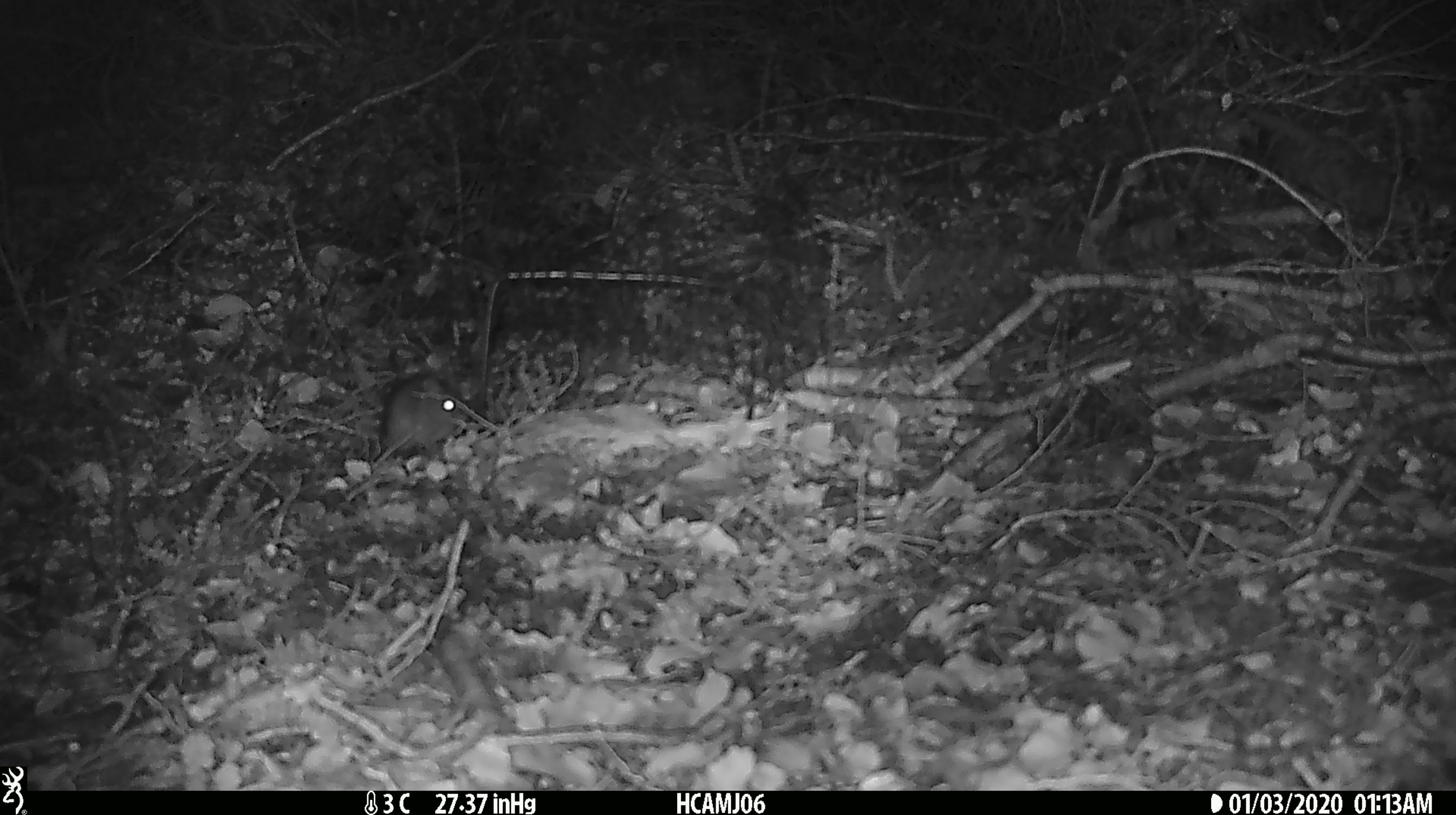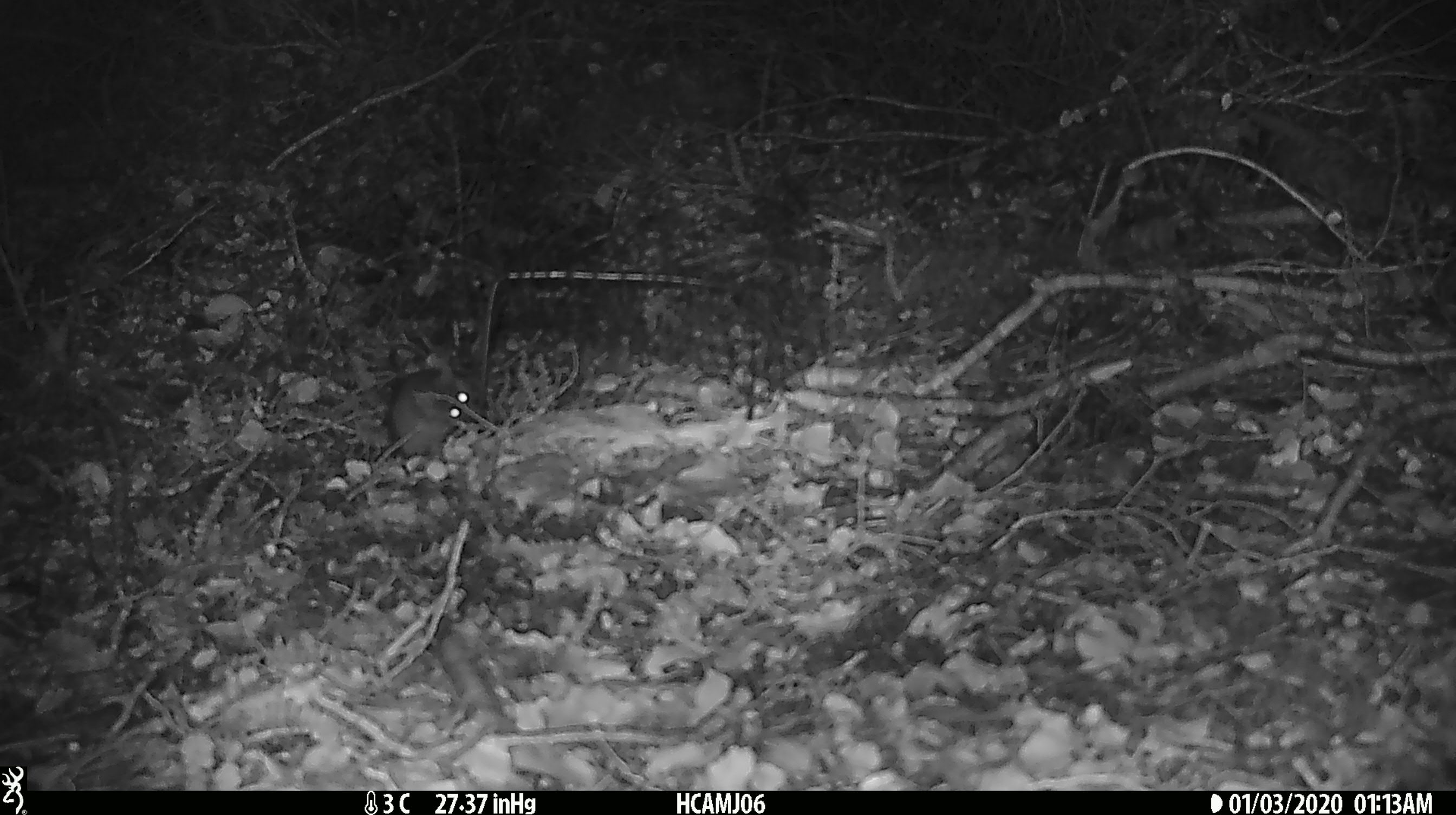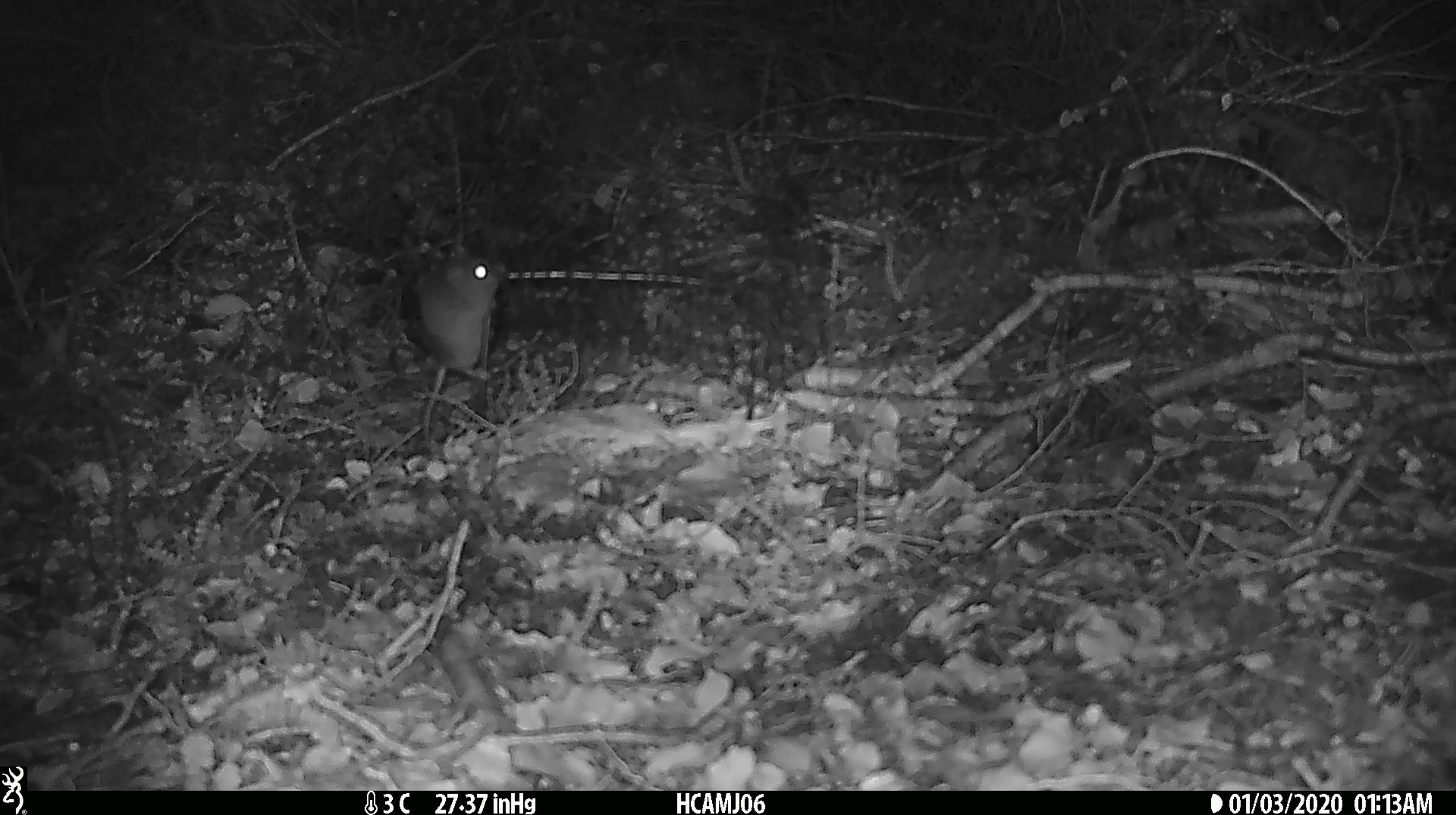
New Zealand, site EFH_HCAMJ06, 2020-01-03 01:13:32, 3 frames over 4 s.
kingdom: Animalia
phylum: Chordata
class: Mammalia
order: Rodentia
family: Muridae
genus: Mus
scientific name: Mus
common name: mouse